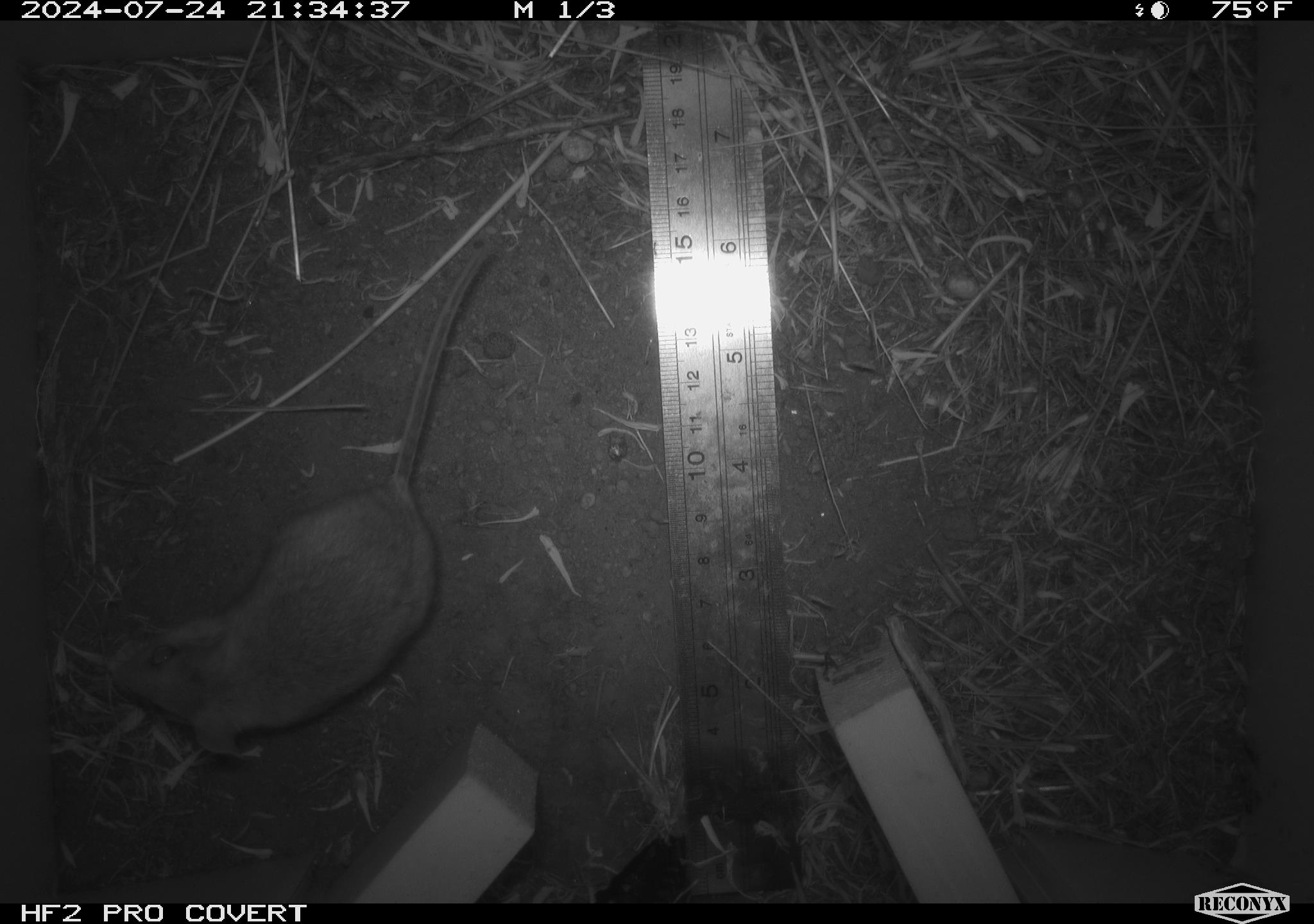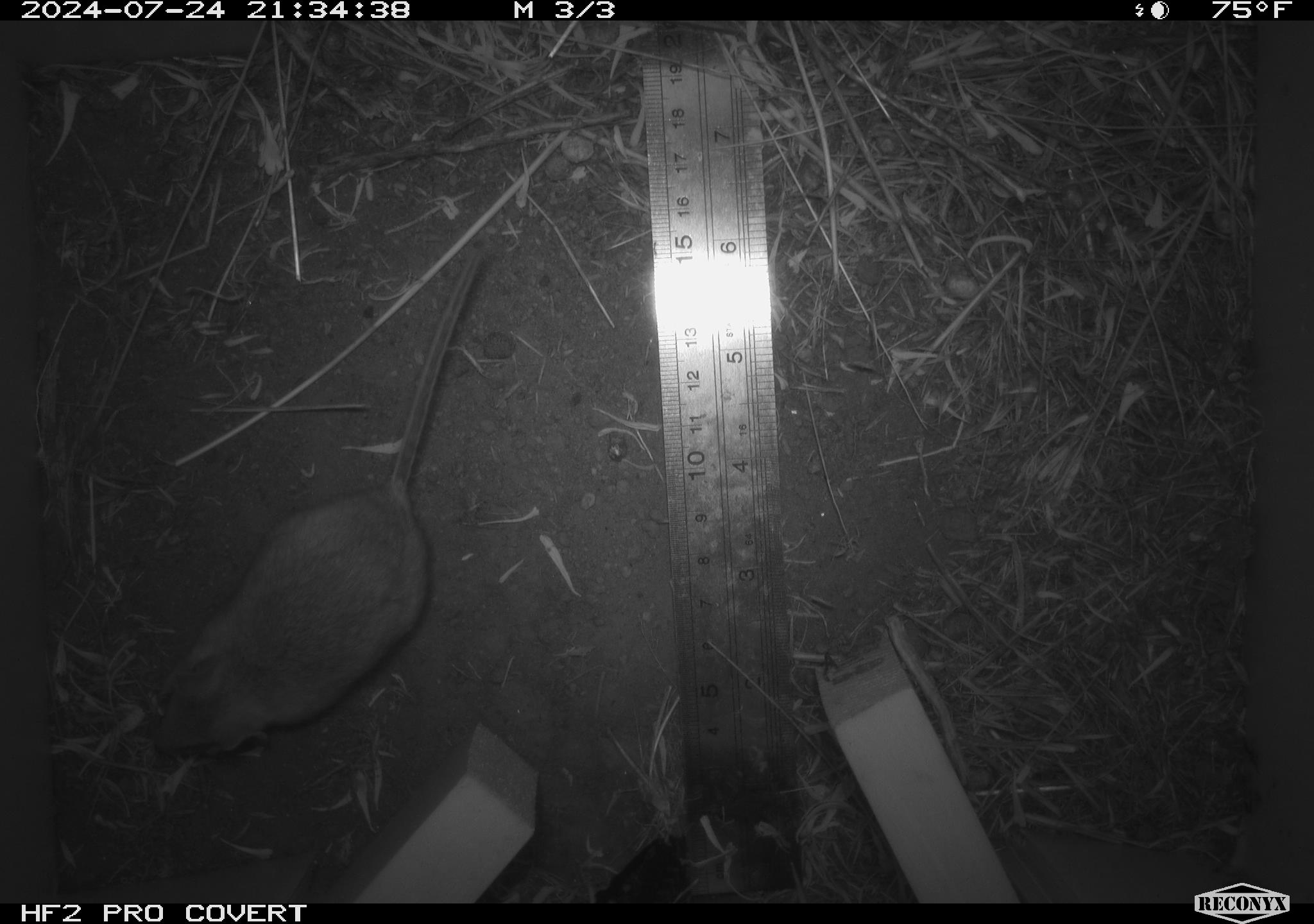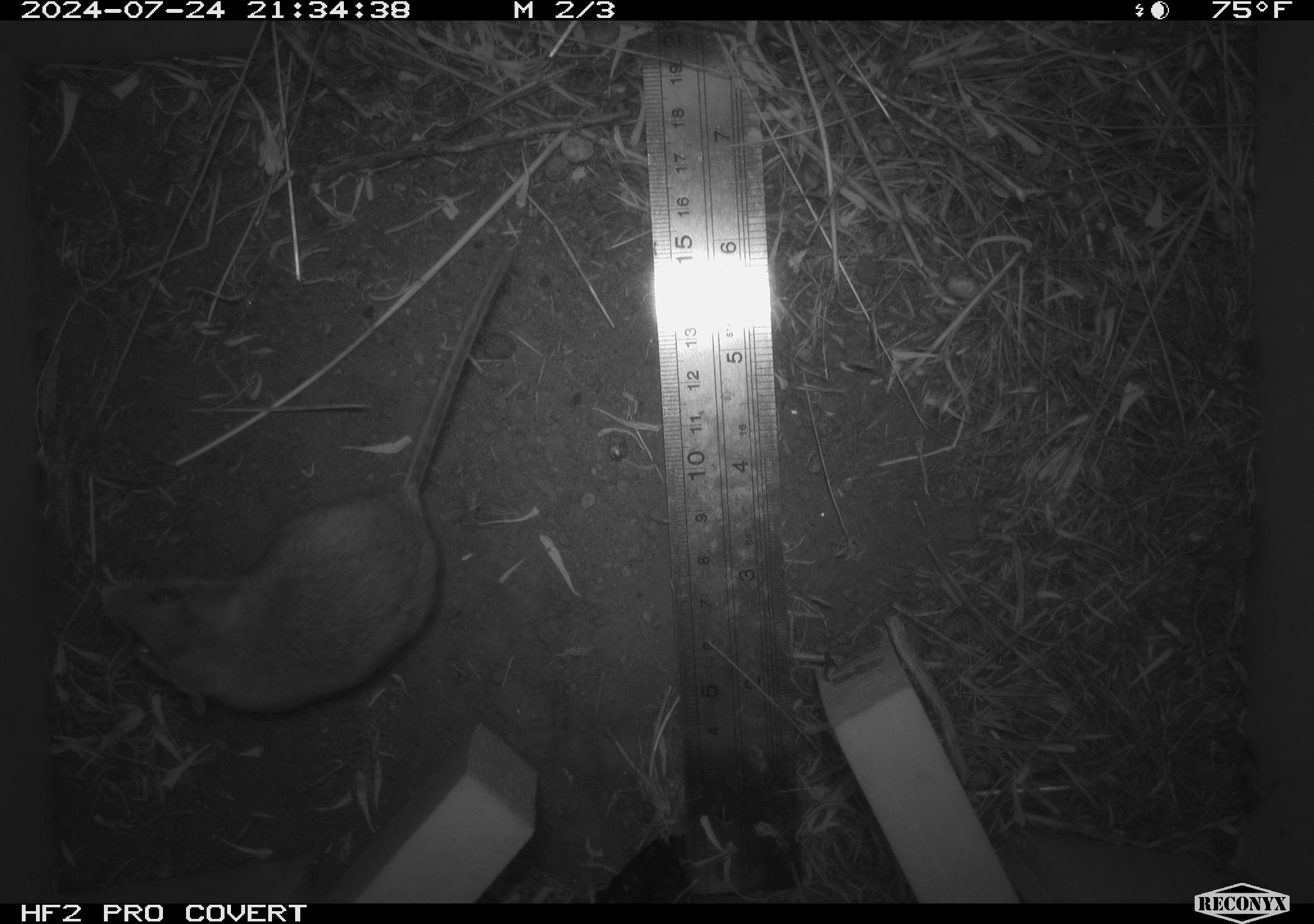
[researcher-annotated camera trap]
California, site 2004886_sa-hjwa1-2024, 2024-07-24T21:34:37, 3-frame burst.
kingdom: Animalia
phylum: Chordata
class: Mammalia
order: Rodentia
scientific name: Rodentia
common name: rodent